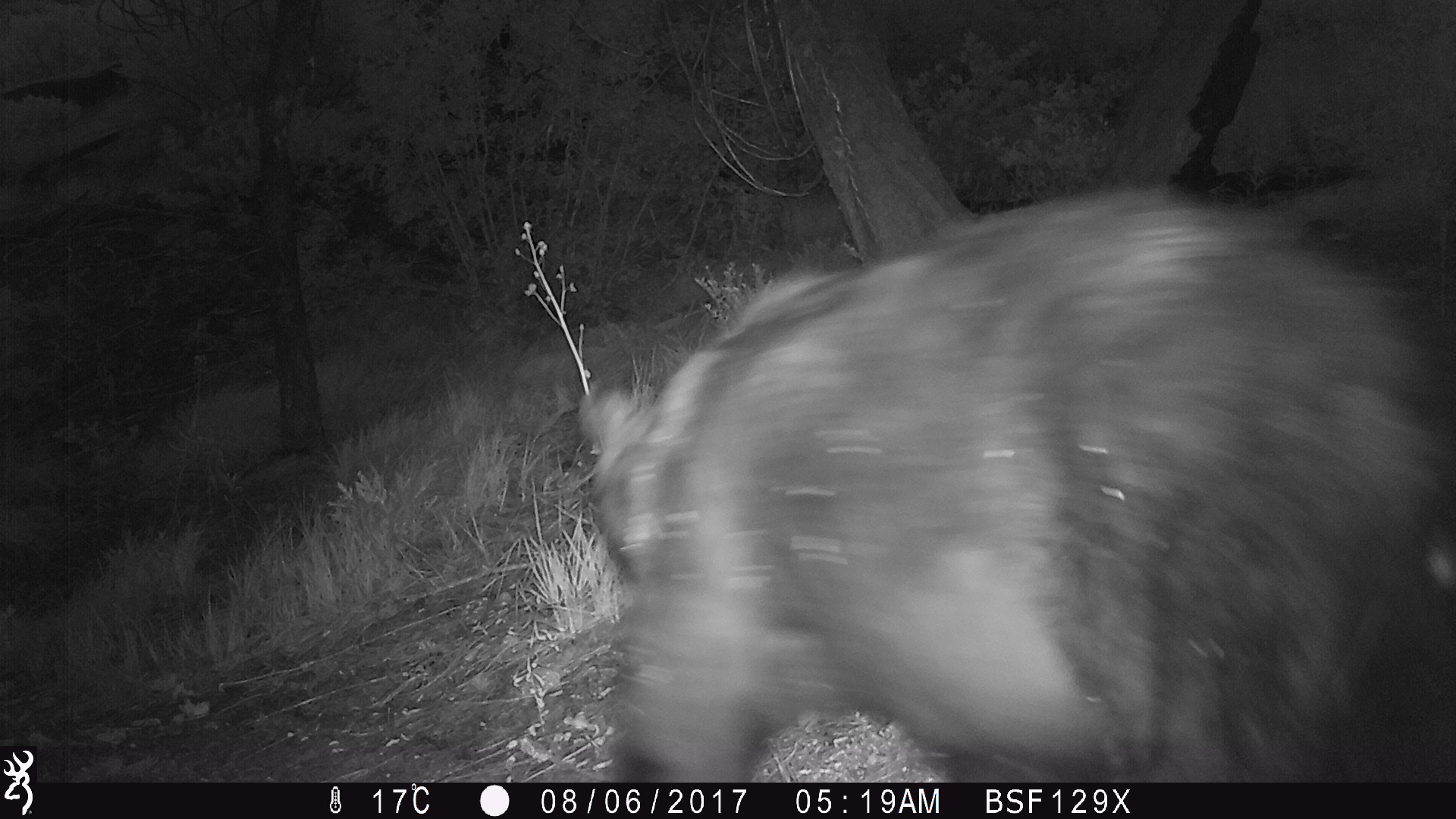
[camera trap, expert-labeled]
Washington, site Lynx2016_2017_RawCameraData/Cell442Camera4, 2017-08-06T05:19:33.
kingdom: Animalia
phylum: Chordata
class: Mammalia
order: Carnivora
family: Ursidae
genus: Ursus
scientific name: Ursus americanus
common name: american black bear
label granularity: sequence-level